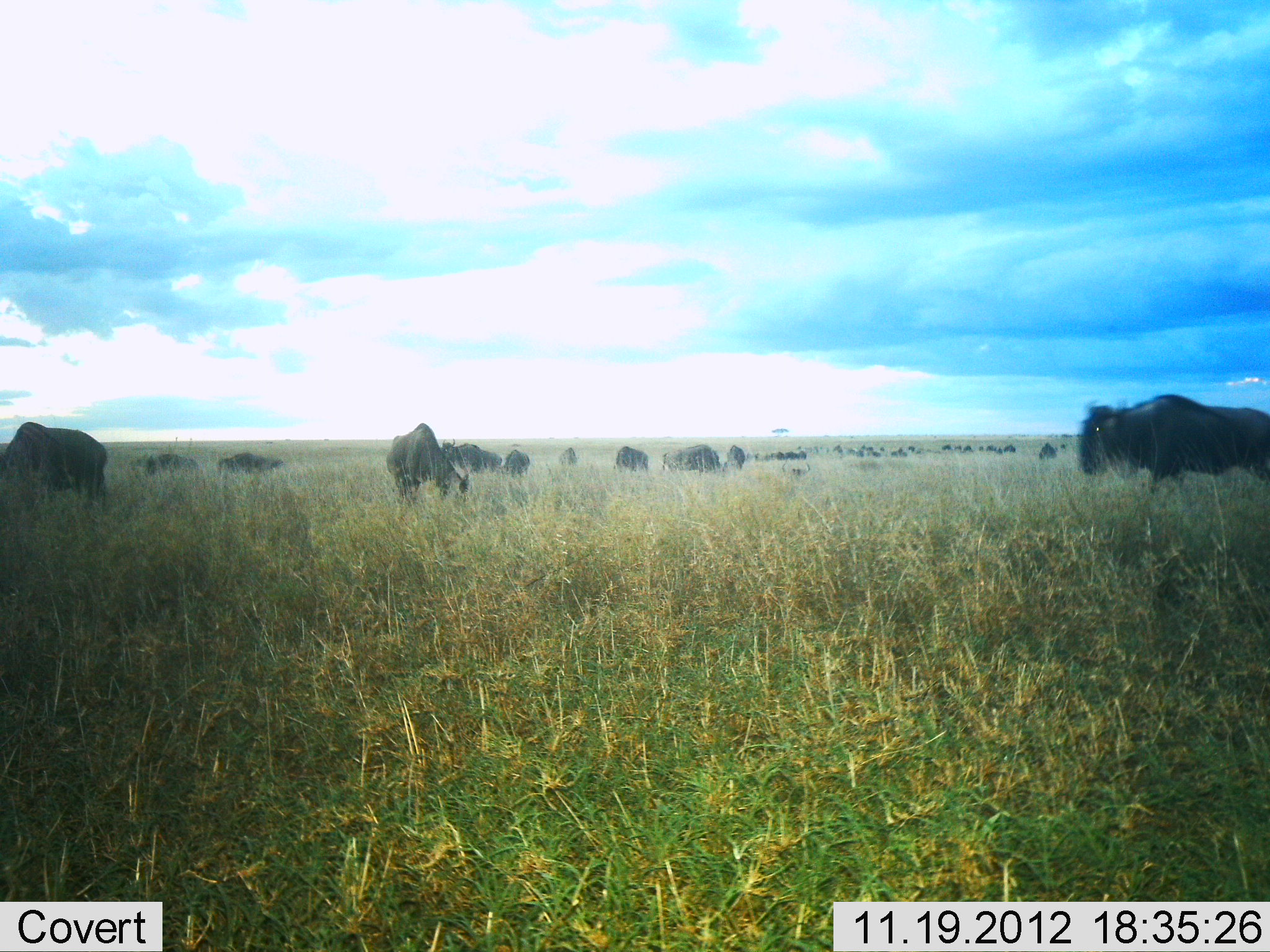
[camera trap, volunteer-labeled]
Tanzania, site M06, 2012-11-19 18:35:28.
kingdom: Animalia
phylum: Chordata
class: Mammalia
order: Artiodactyla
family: Bovidae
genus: Connochaetes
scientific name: Connochaetes taurinus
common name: blue wildebeest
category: wildebeest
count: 11-50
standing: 60%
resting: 10%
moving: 30%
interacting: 10%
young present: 0%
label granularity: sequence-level